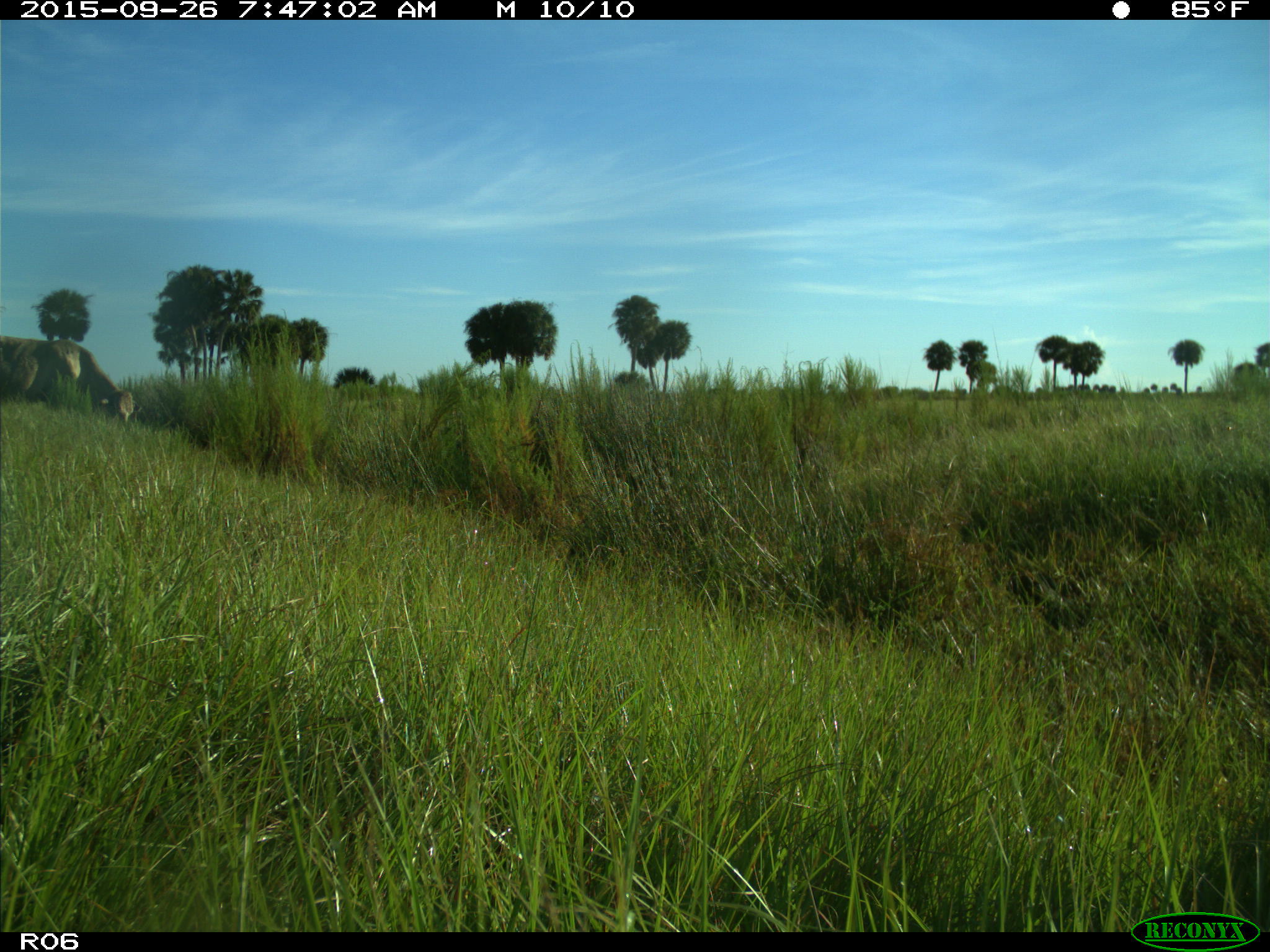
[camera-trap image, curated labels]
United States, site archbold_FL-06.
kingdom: Animalia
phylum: Chordata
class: Mammalia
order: Artiodactyla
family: Bovidae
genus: Bos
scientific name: Bos taurus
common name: domestic cow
Bos taurus (domestic cow).